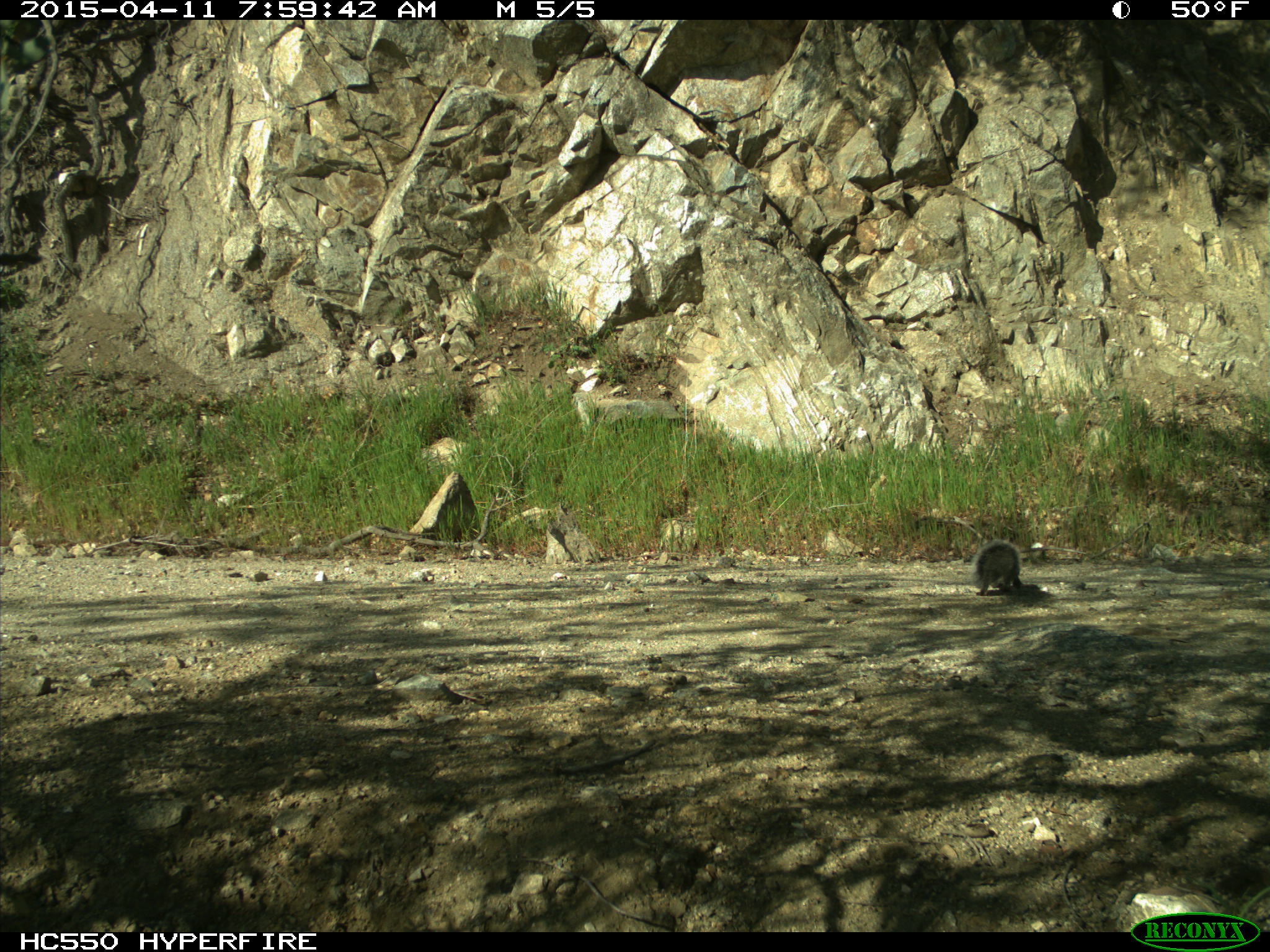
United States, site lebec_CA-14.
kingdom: Animalia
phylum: Chordata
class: Mammalia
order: Rodentia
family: Sciuridae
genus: Sciurus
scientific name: Sciurus carolinensis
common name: eastern gray squirrel